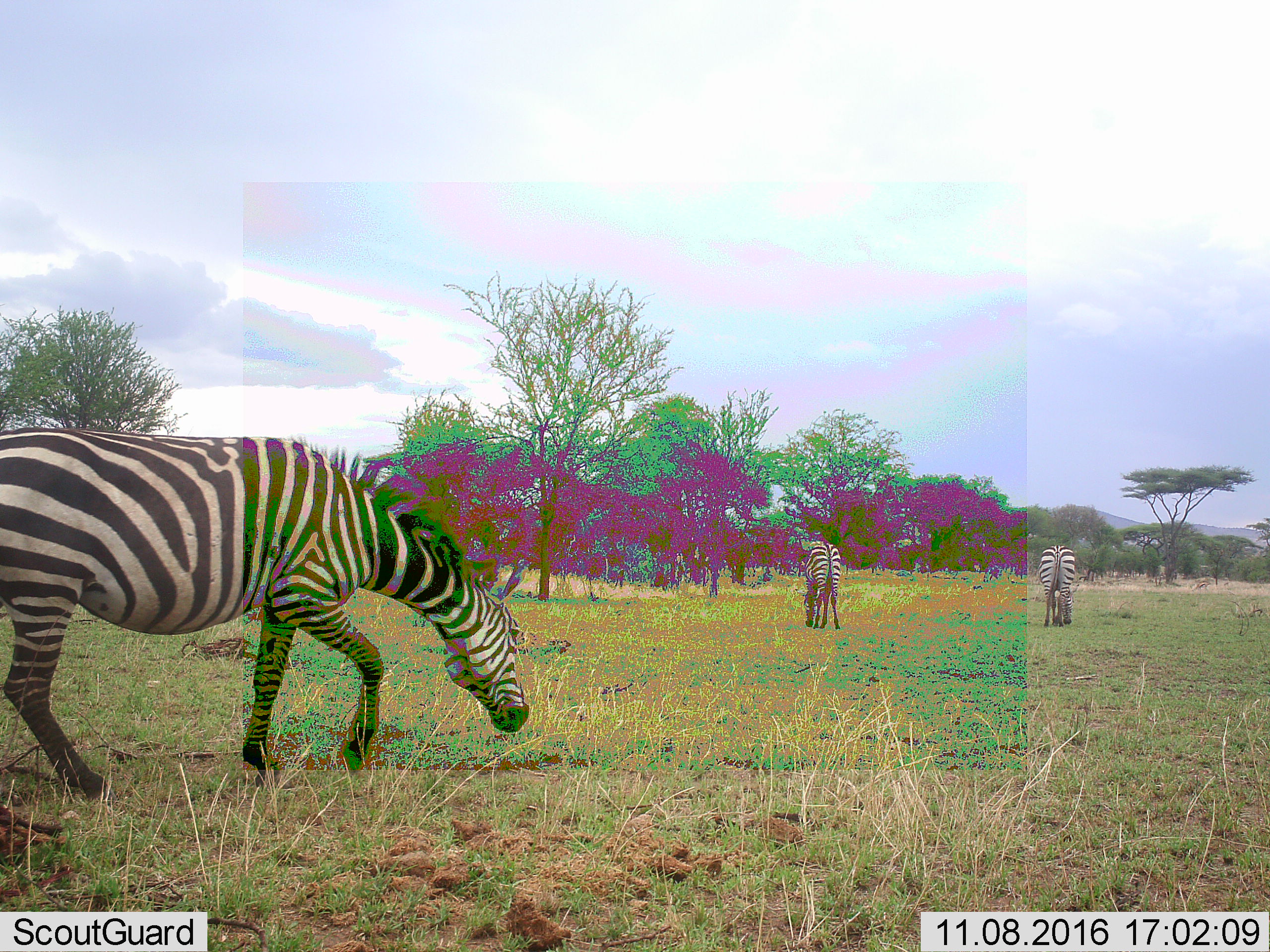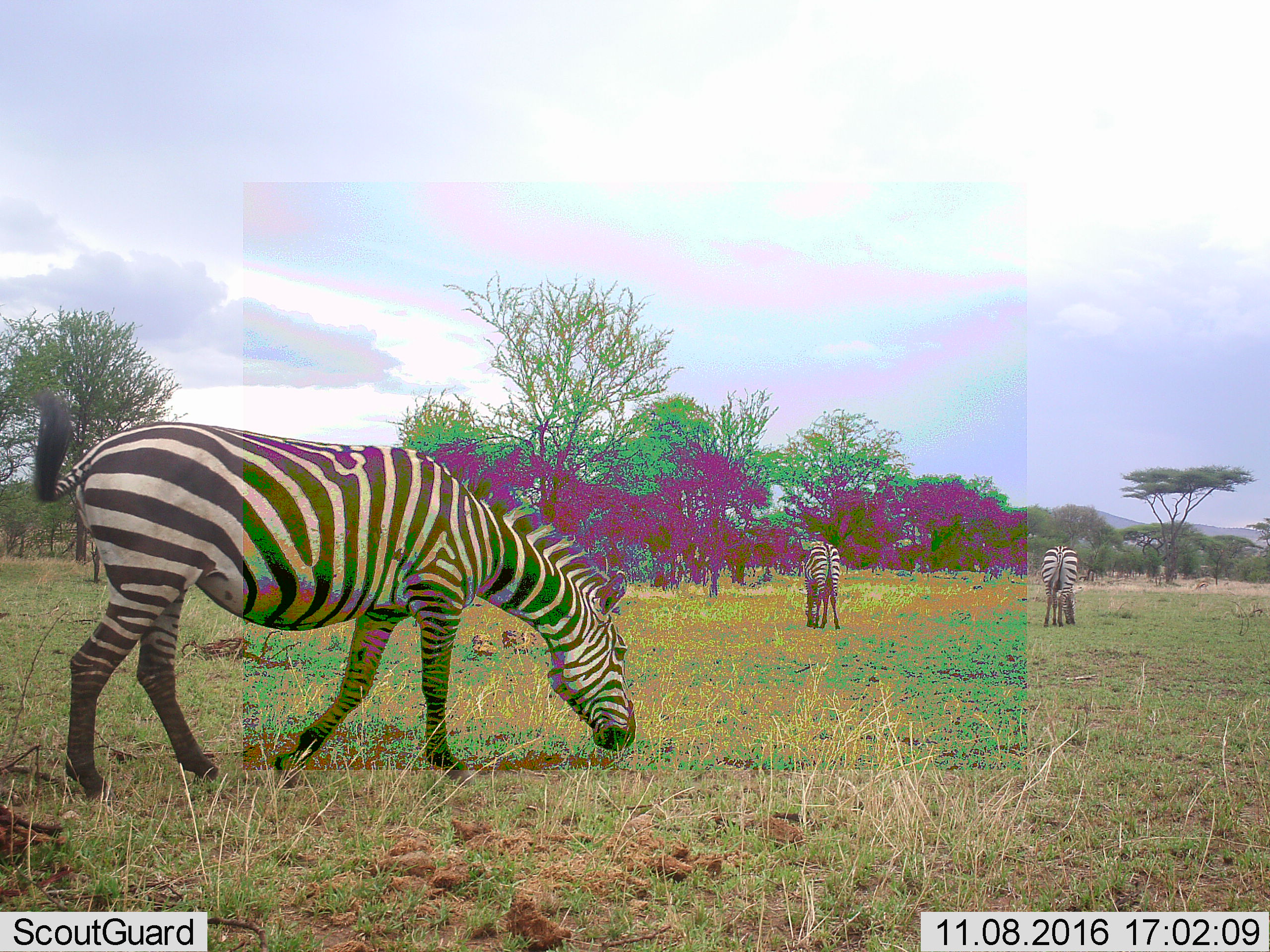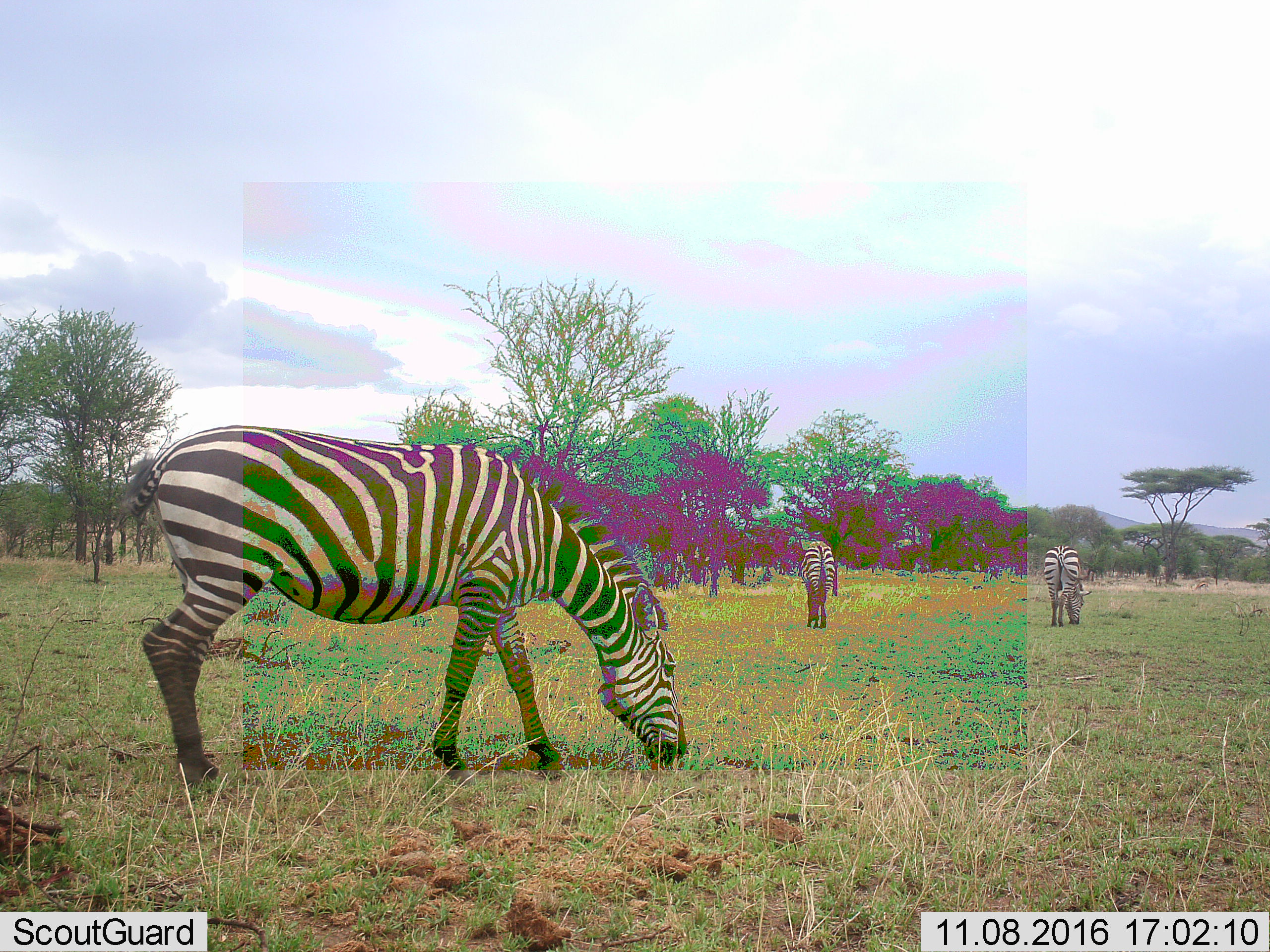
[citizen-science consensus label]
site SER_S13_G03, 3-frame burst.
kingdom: Animalia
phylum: Chordata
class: Mammalia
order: Perissodactyla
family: Equidae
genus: Equus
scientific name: Equus quagga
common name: plains zebra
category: zebraplains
Zebraplains (plains zebra) (Equus quagga), count 3. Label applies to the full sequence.